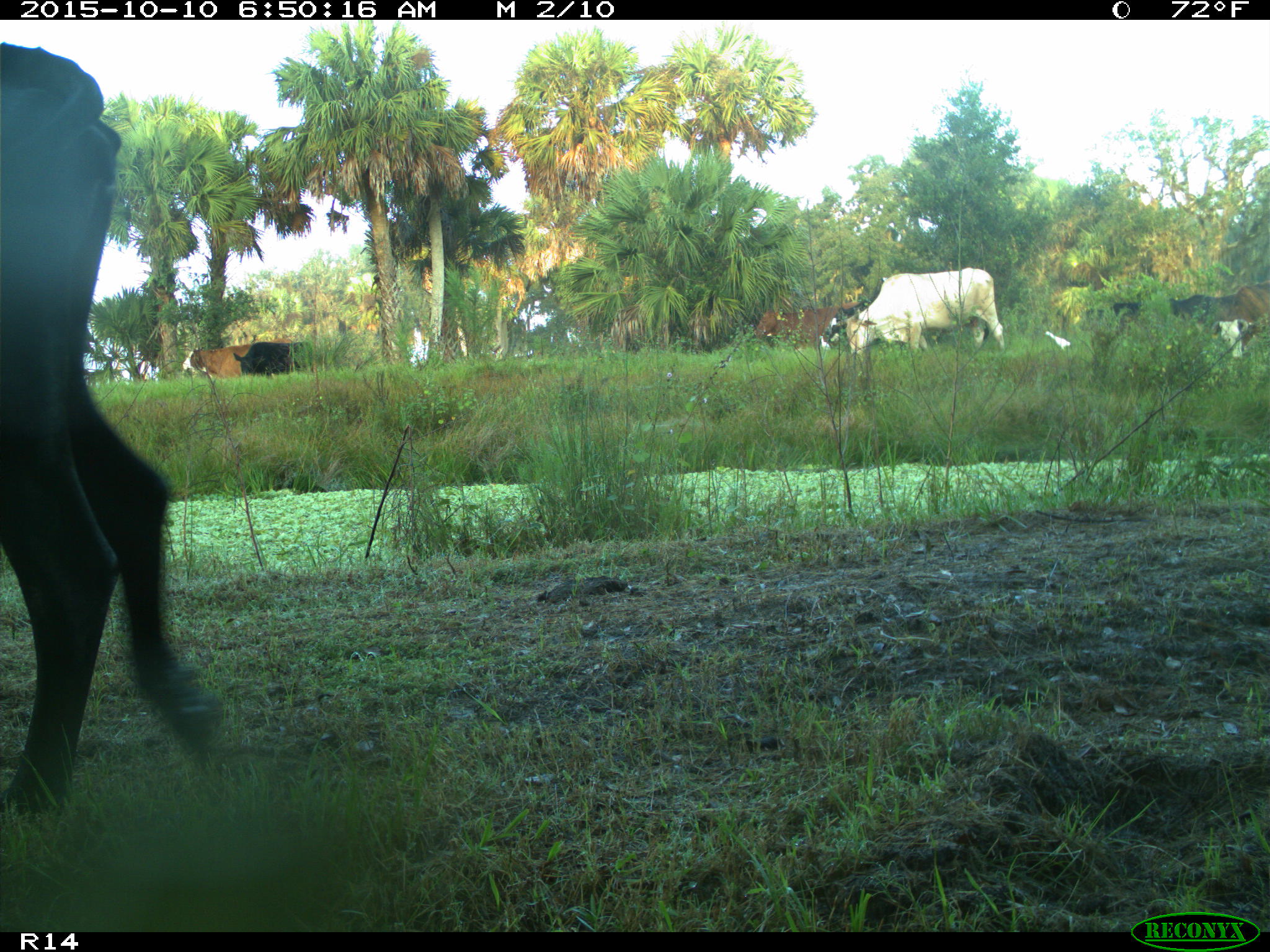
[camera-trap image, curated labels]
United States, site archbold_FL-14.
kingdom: Animalia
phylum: Chordata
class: Mammalia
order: Artiodactyla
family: Bovidae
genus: Bos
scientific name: Bos taurus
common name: domestic cow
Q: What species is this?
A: Bos taurus (domestic cow).